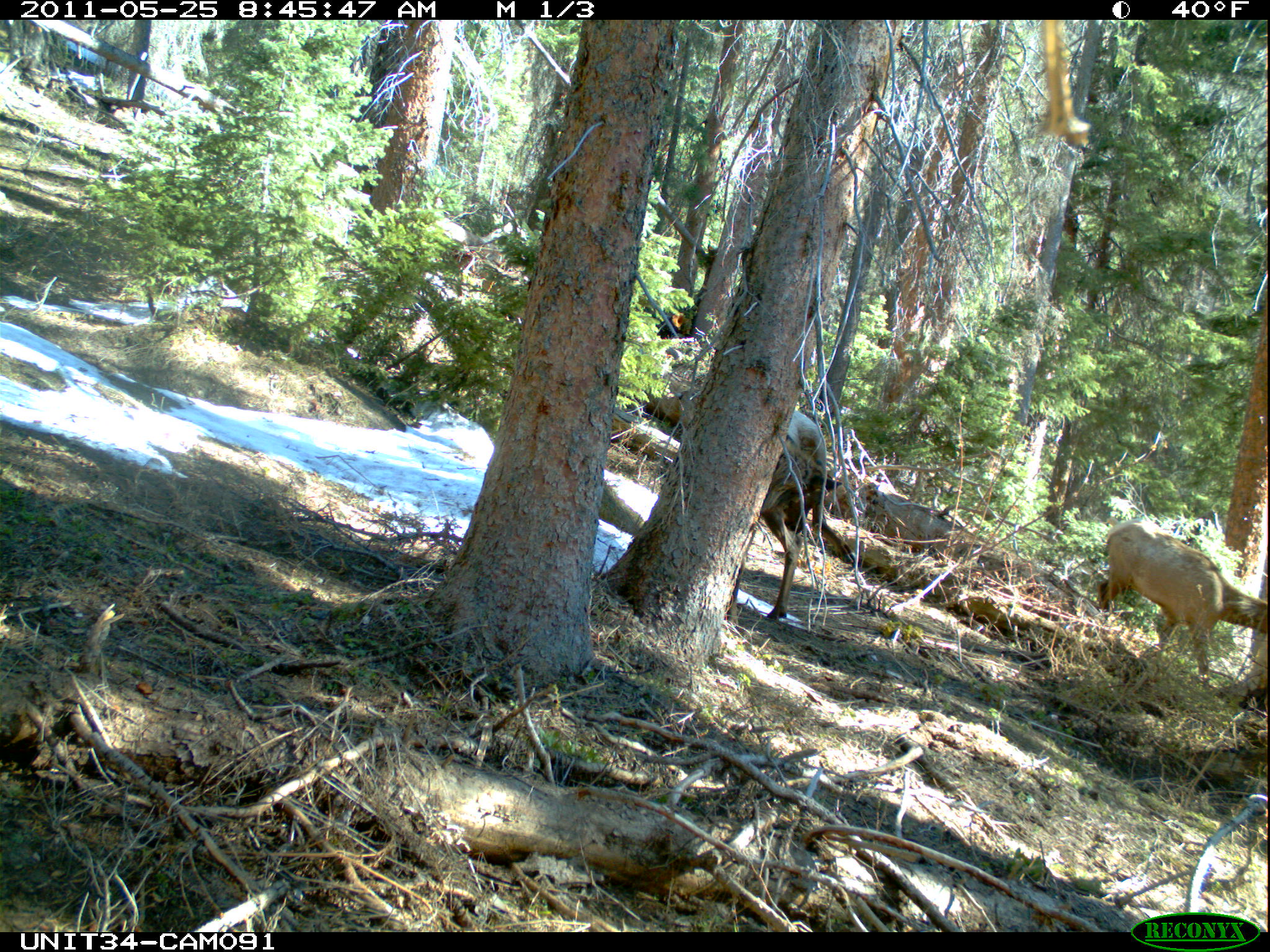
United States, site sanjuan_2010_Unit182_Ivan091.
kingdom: Animalia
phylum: Chordata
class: Mammalia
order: Artiodactyla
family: Cervidae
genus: Cervus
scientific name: Cervus elaphus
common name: red deer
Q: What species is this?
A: Cervus elaphus (red deer).